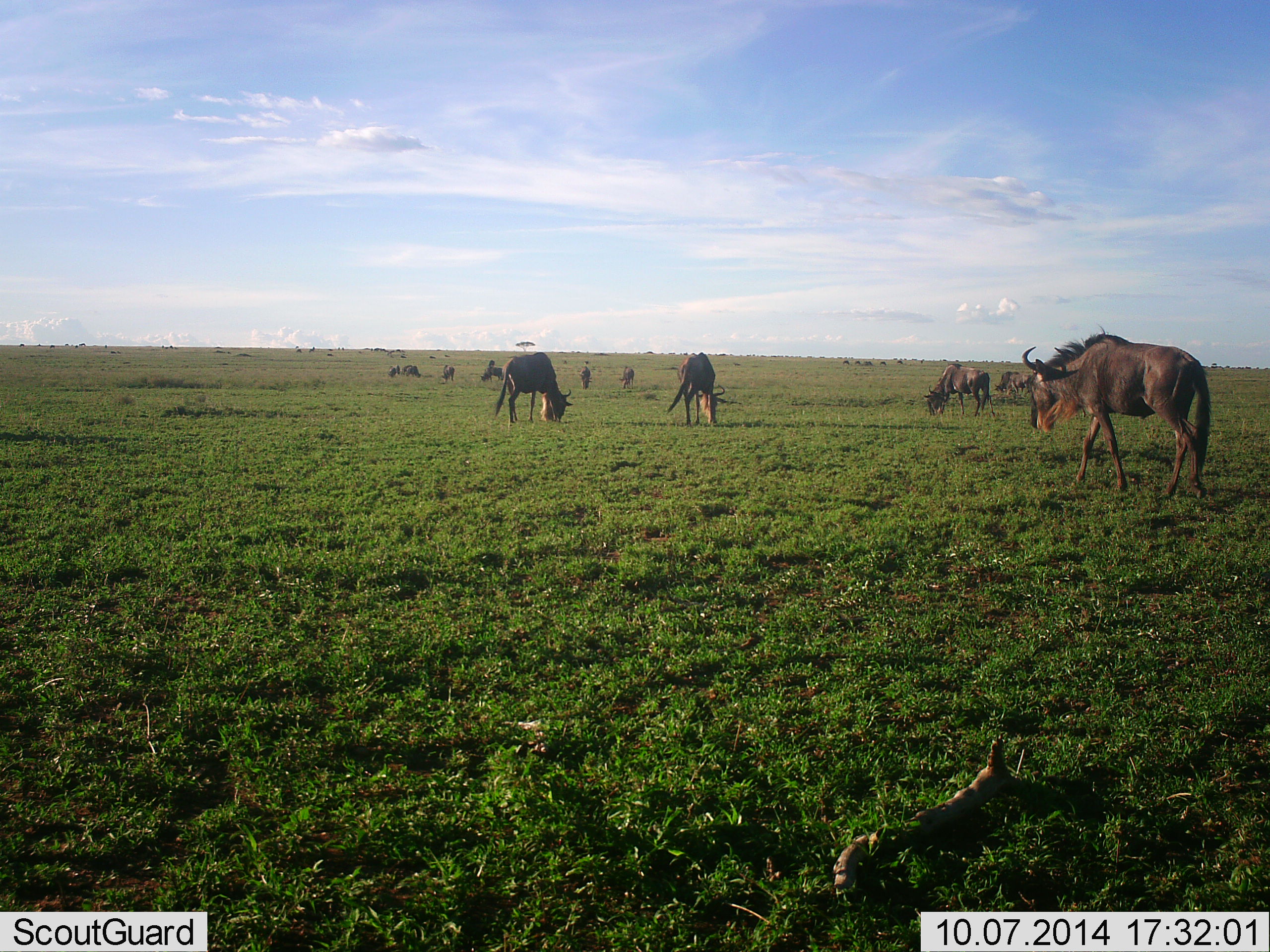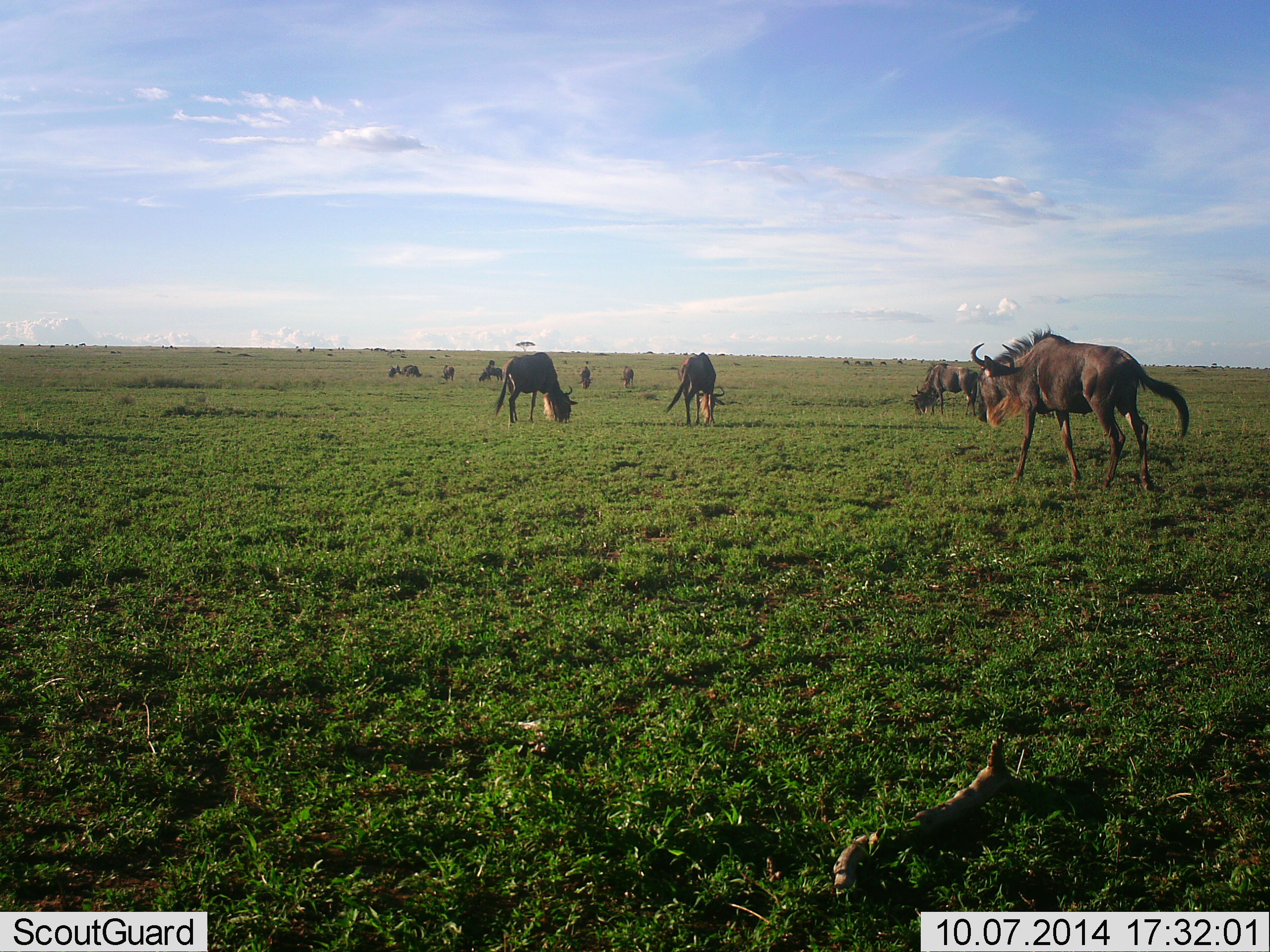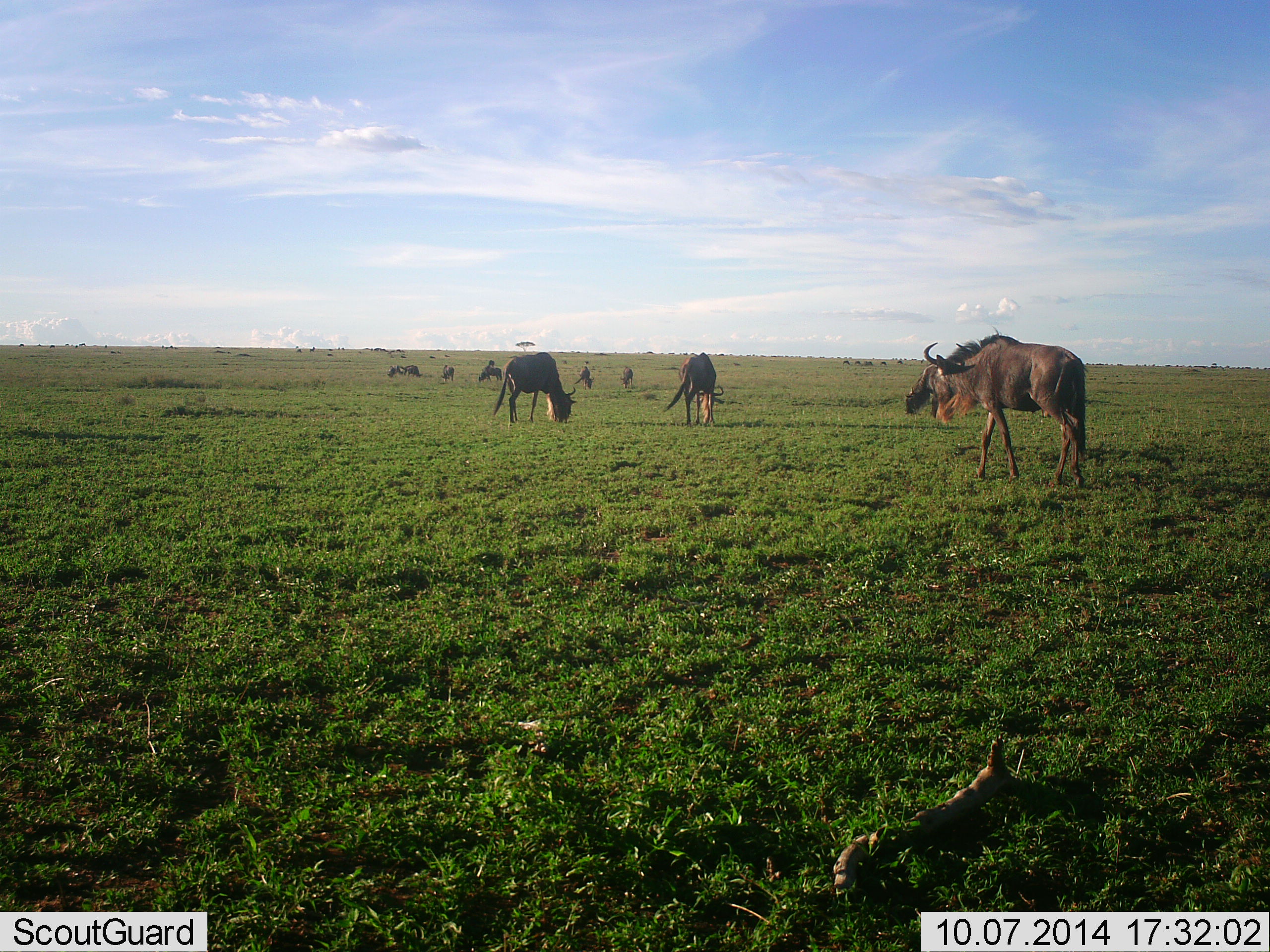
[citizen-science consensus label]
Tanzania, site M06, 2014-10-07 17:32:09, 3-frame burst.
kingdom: Animalia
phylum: Chordata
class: Mammalia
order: Artiodactyla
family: Bovidae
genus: Connochaetes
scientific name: Connochaetes taurinus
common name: blue wildebeest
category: wildebeest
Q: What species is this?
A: Wildebeest (blue wildebeest) (Connochaetes taurinus).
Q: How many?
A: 11-50.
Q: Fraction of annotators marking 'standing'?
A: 60%.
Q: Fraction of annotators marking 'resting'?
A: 10%.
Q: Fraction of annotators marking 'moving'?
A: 80%.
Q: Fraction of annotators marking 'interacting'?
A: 0%.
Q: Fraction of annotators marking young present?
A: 0%.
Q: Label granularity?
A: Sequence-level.